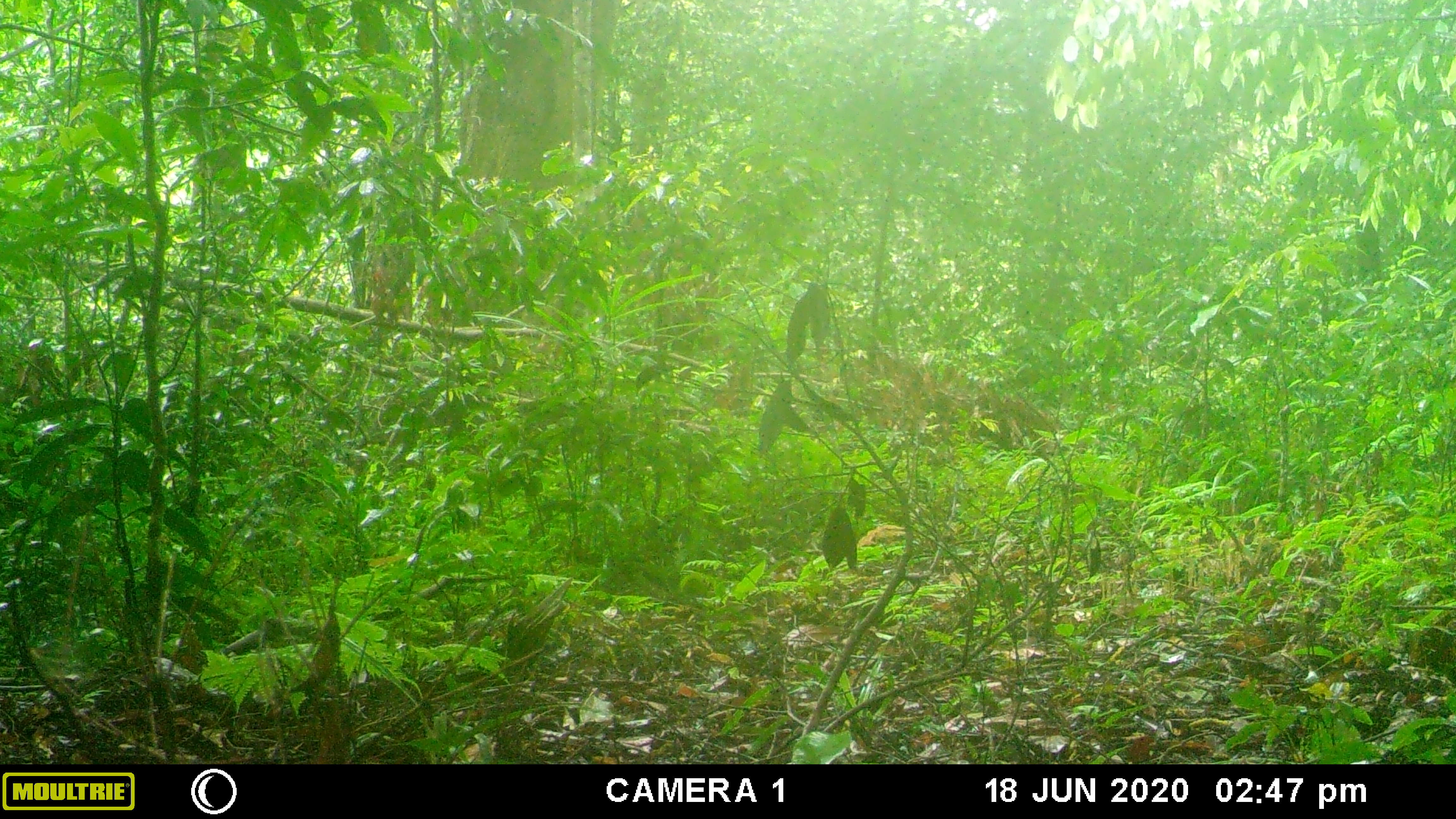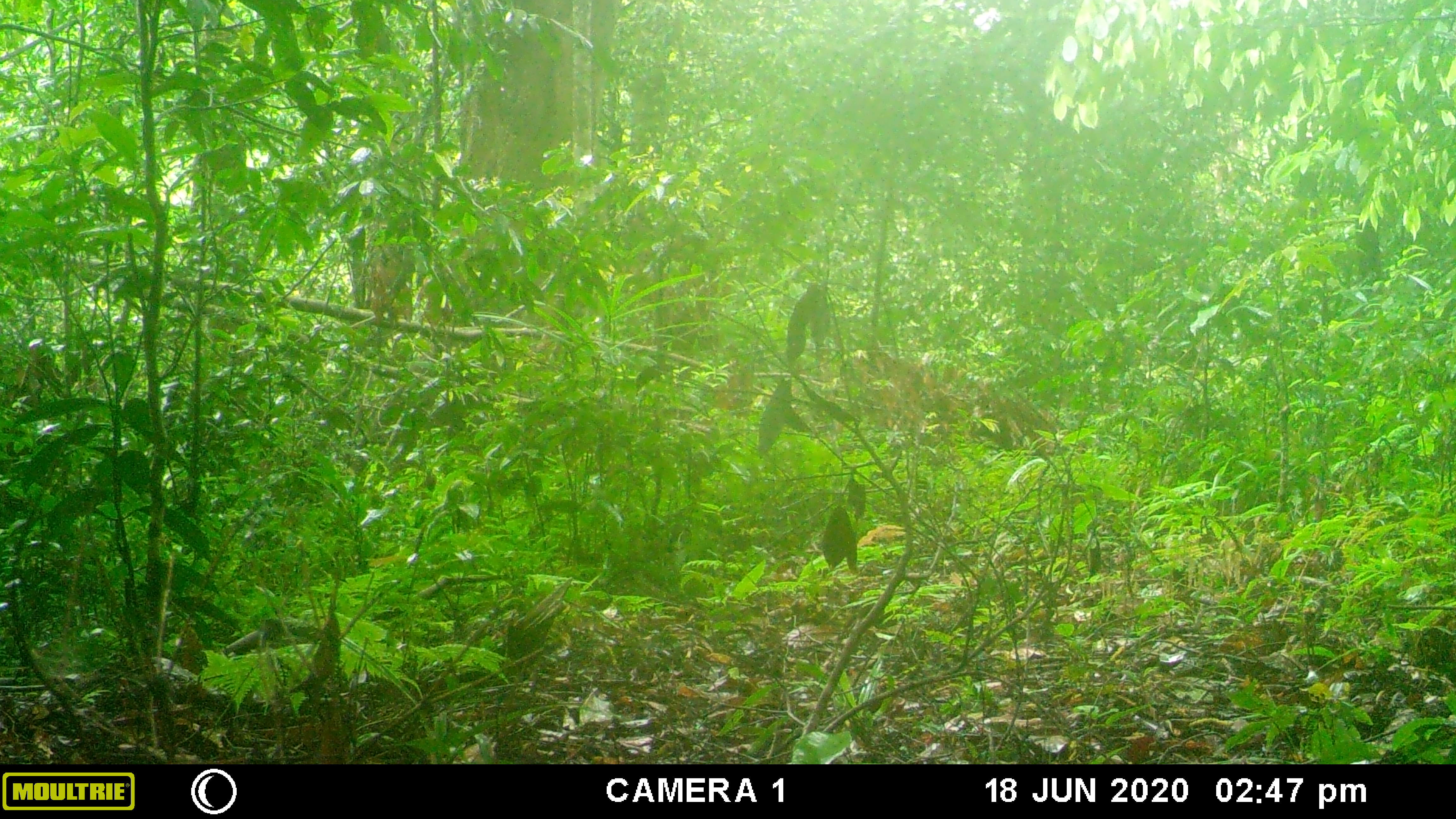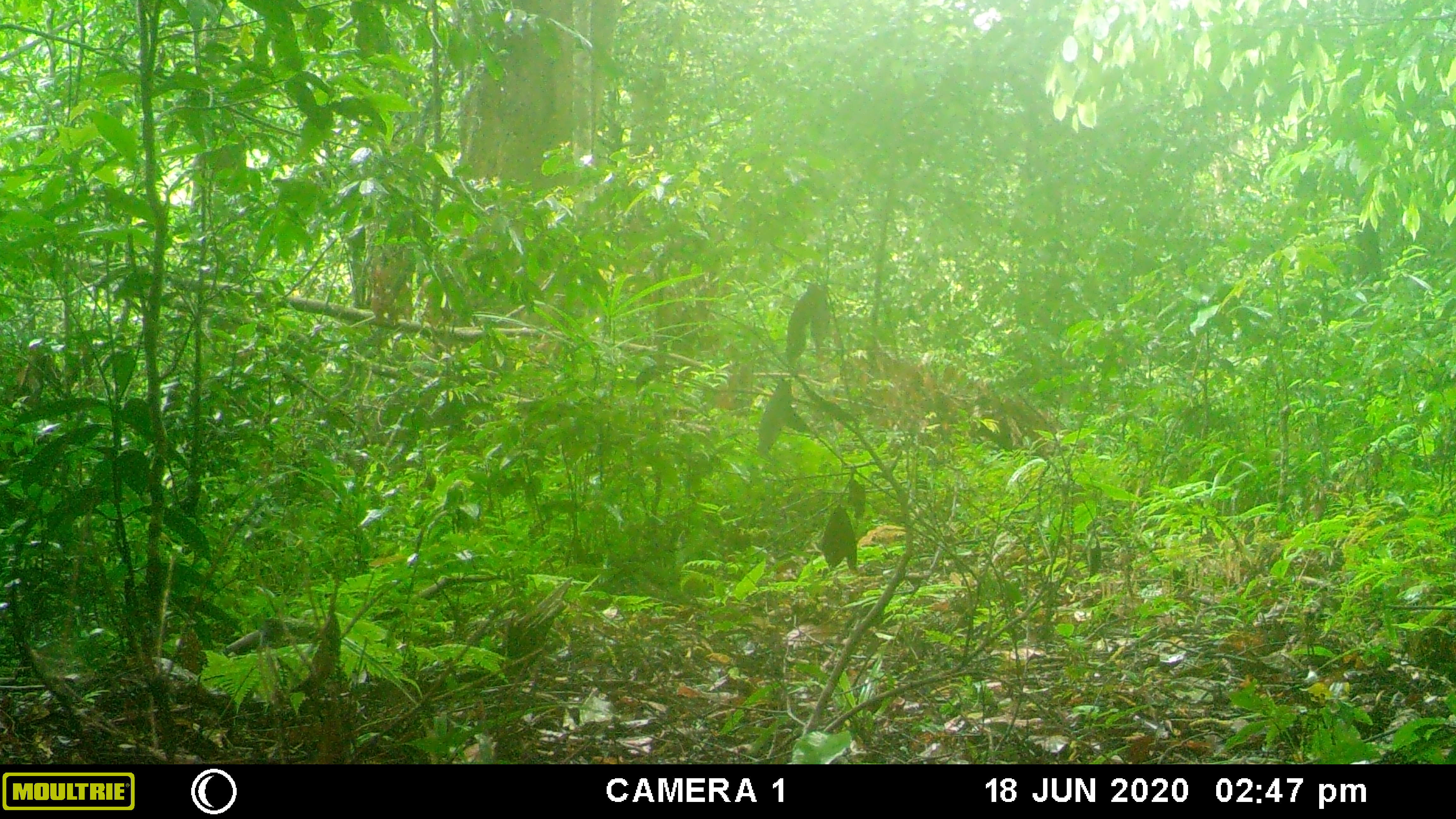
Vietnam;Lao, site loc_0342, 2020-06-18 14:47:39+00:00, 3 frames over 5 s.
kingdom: Animalia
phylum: Chordata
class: Mammalia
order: Artiodactyla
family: Suidae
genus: Sus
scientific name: Sus scrofa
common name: eurasian wild pig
Eurasian wild pig (Sus scrofa). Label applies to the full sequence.